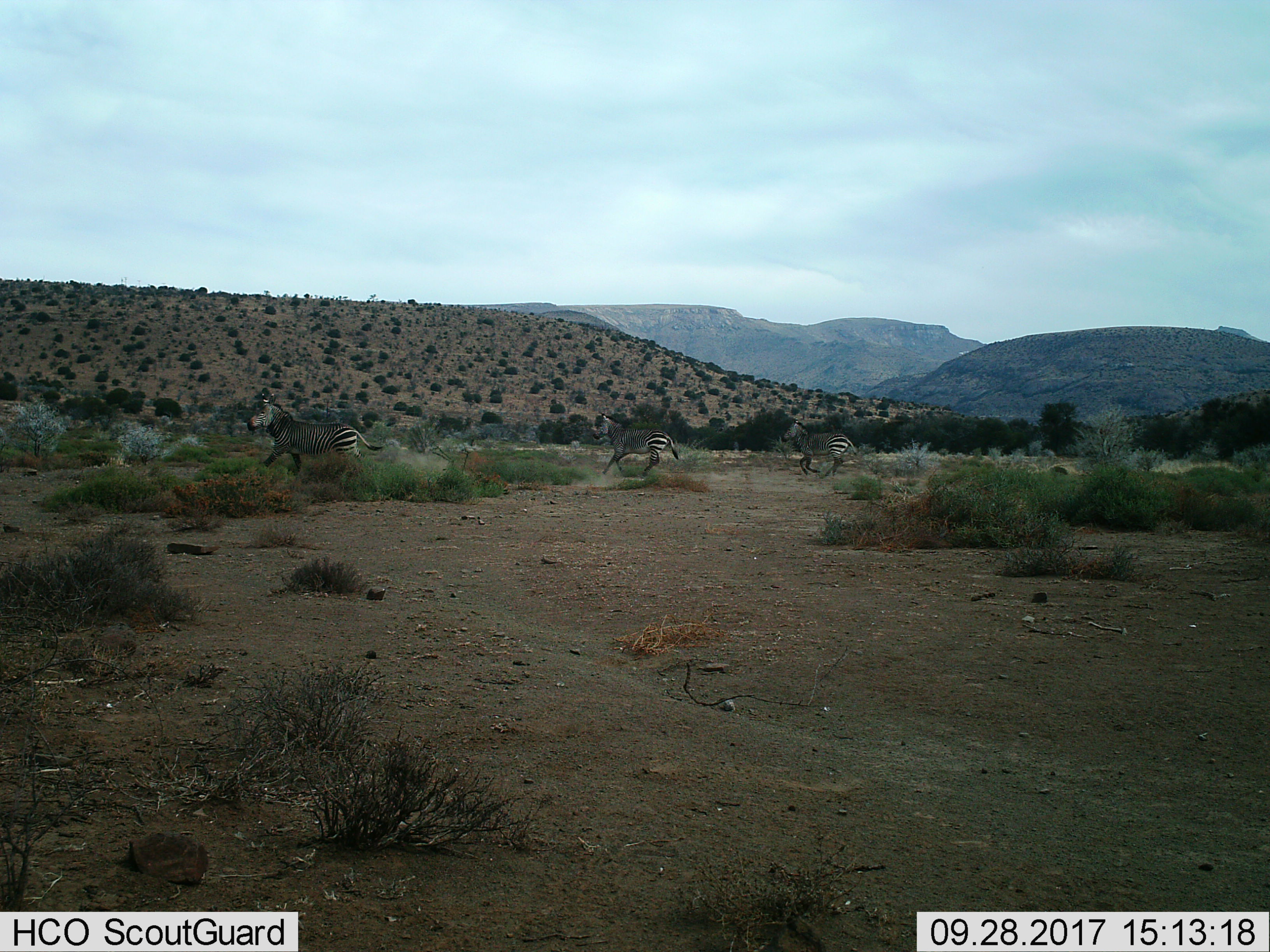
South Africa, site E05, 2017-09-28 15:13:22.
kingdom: Animalia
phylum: Chordata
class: Mammalia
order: Perissodactyla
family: Equidae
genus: Equus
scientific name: Equus zebra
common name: mountain zebra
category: zebramountain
Zebramountain (mountain zebra) (Equus zebra), count 3. Behavior (volunteer vote fractions): standing 0%, resting 0%, moving 100%, interacting 17%. Young present (vote fraction): 0%. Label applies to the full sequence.